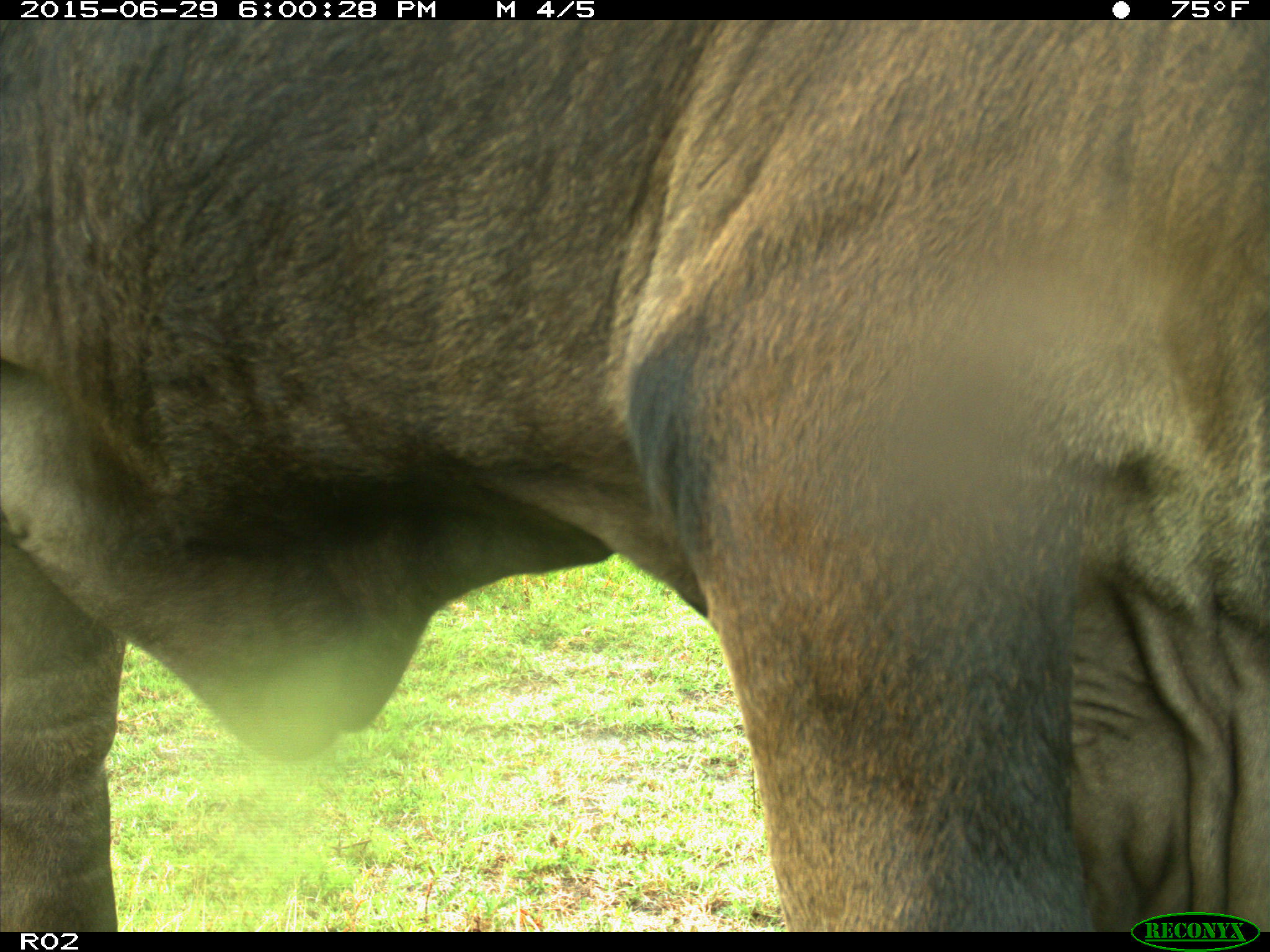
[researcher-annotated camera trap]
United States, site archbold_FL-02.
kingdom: Animalia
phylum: Chordata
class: Mammalia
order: Artiodactyla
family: Bovidae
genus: Bos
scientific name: Bos taurus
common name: domestic cow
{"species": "Bos taurus (domestic cow)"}